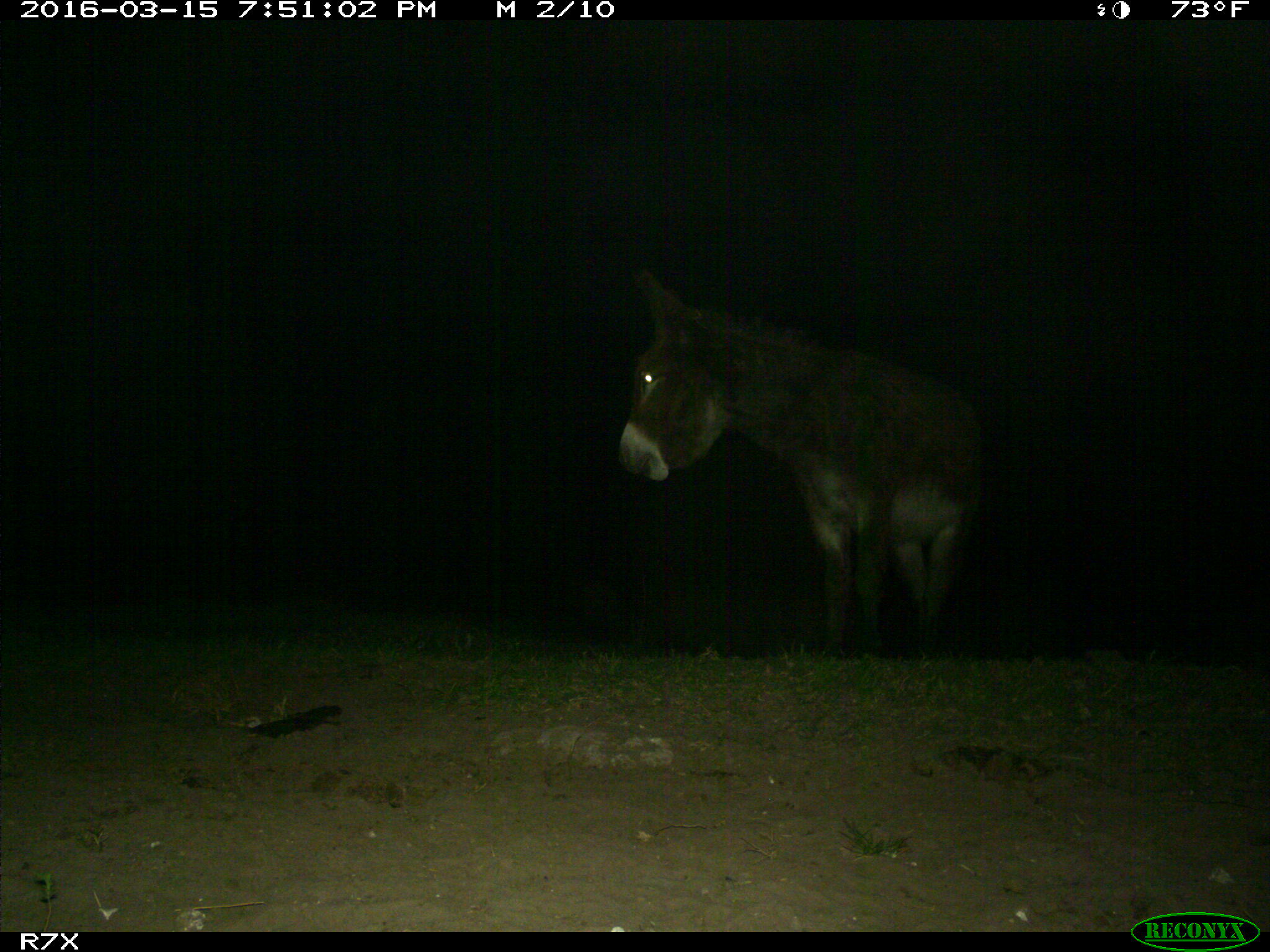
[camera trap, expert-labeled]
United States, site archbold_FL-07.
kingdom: Animalia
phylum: Chordata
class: Mammalia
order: Perissodactyla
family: Equidae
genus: Equus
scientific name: Equus africanus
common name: african wild ass